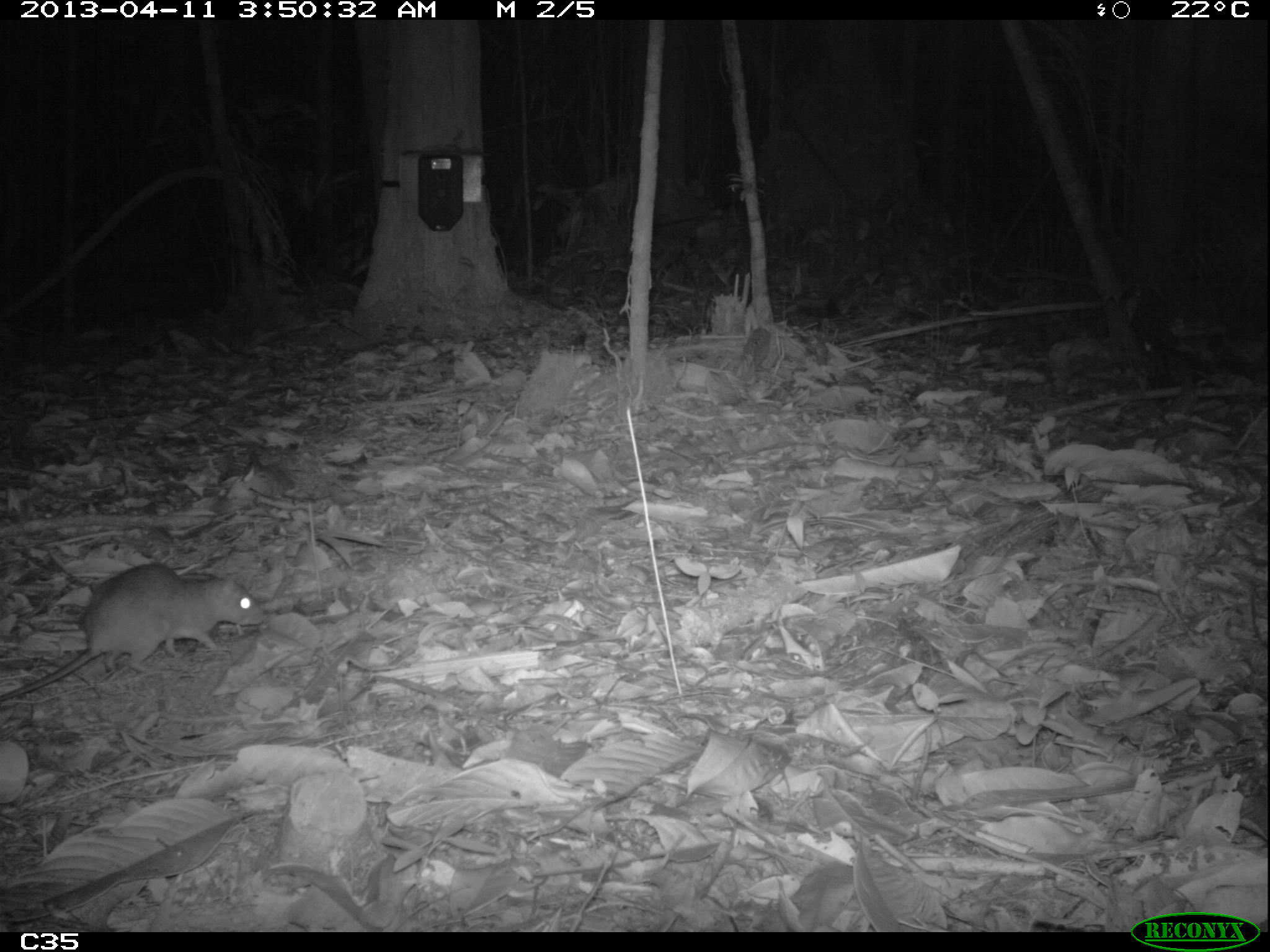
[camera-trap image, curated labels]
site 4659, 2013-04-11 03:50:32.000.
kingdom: Animalia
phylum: Chordata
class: Mammalia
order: Rodentia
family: Muridae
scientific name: Muridae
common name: mice, rats, and gerbils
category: unknown mouse or rat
Unknown mouse or rat (mice, rats, and gerbils) (Muridae), count 1, age adult.